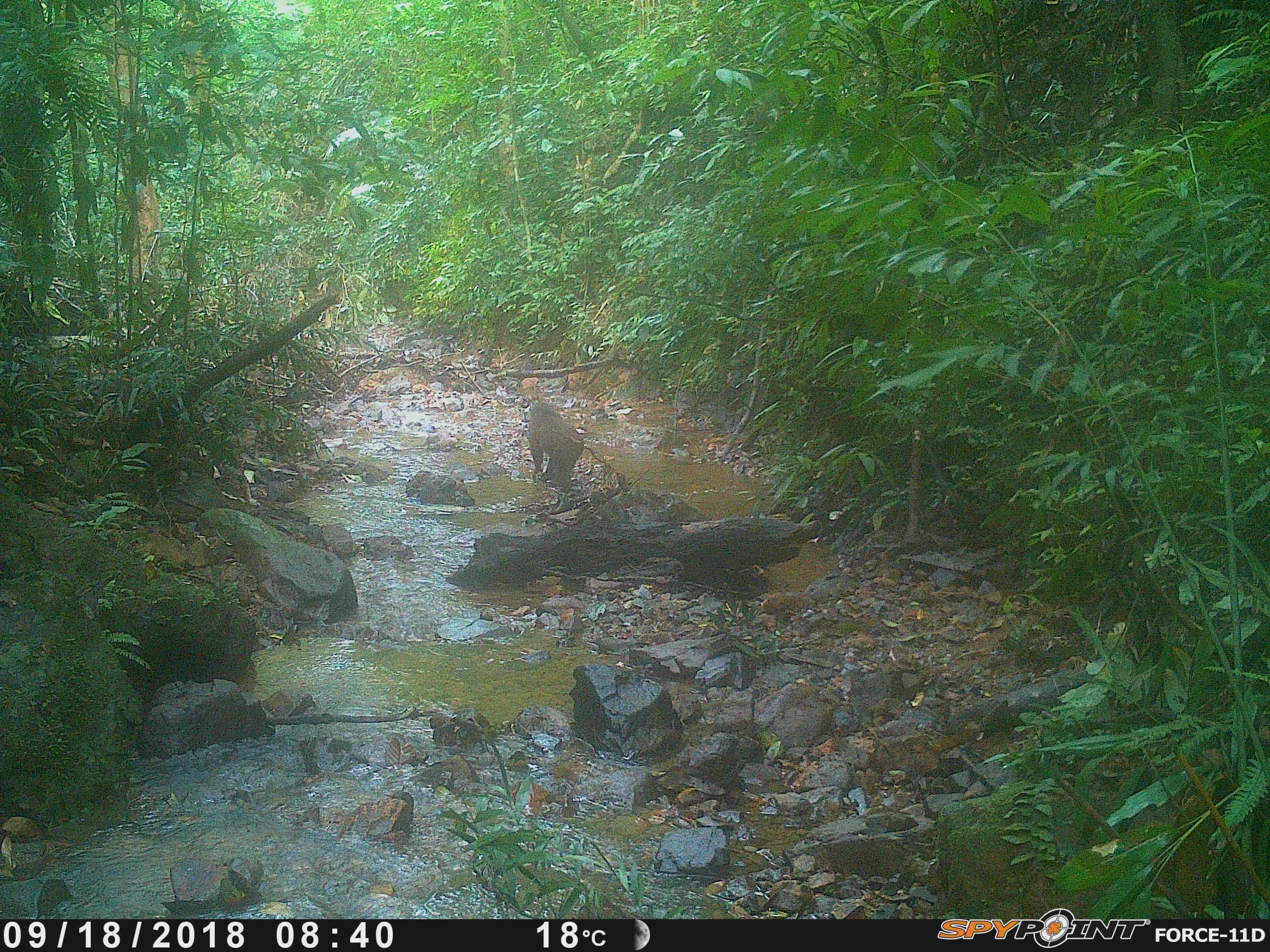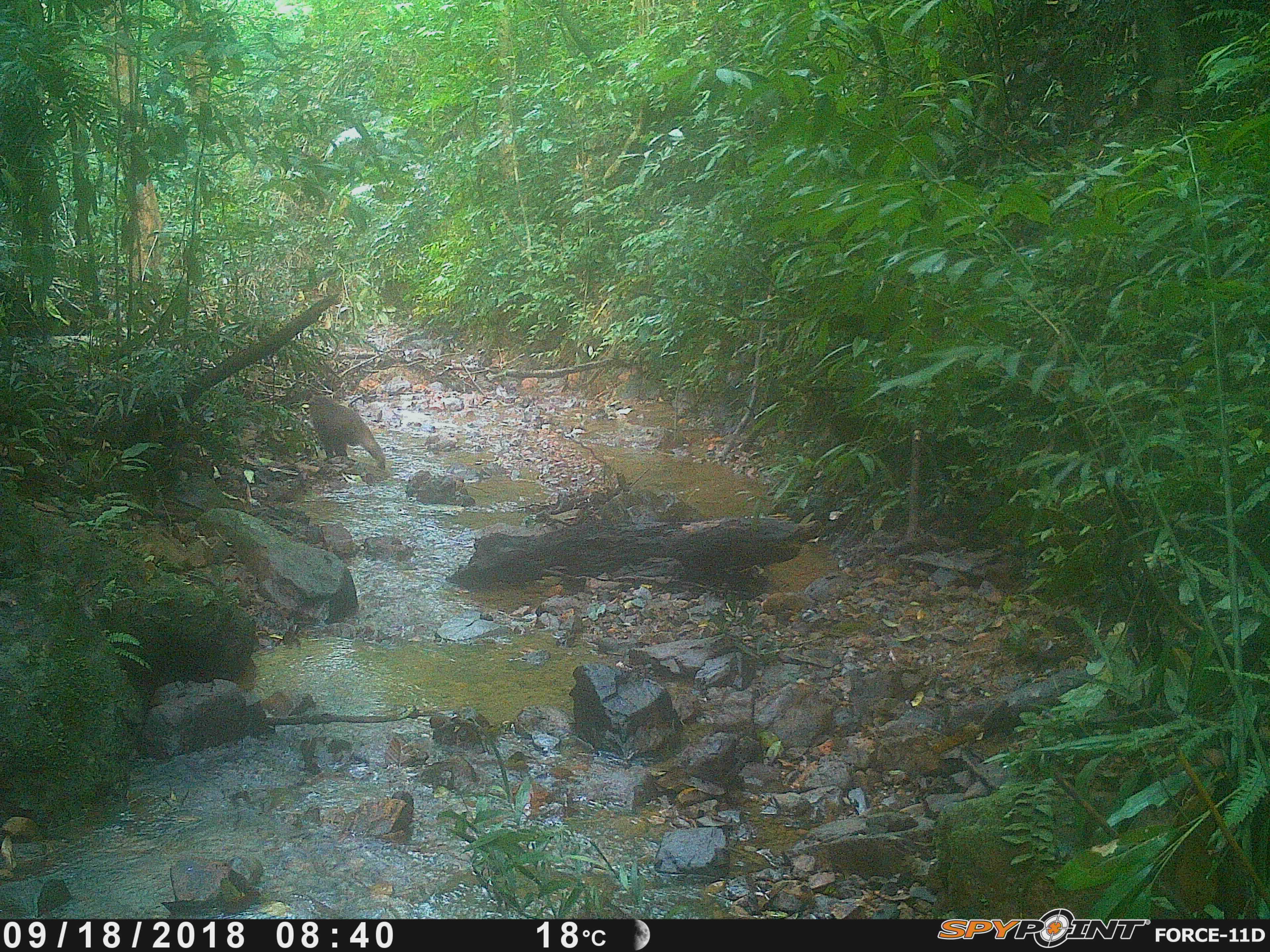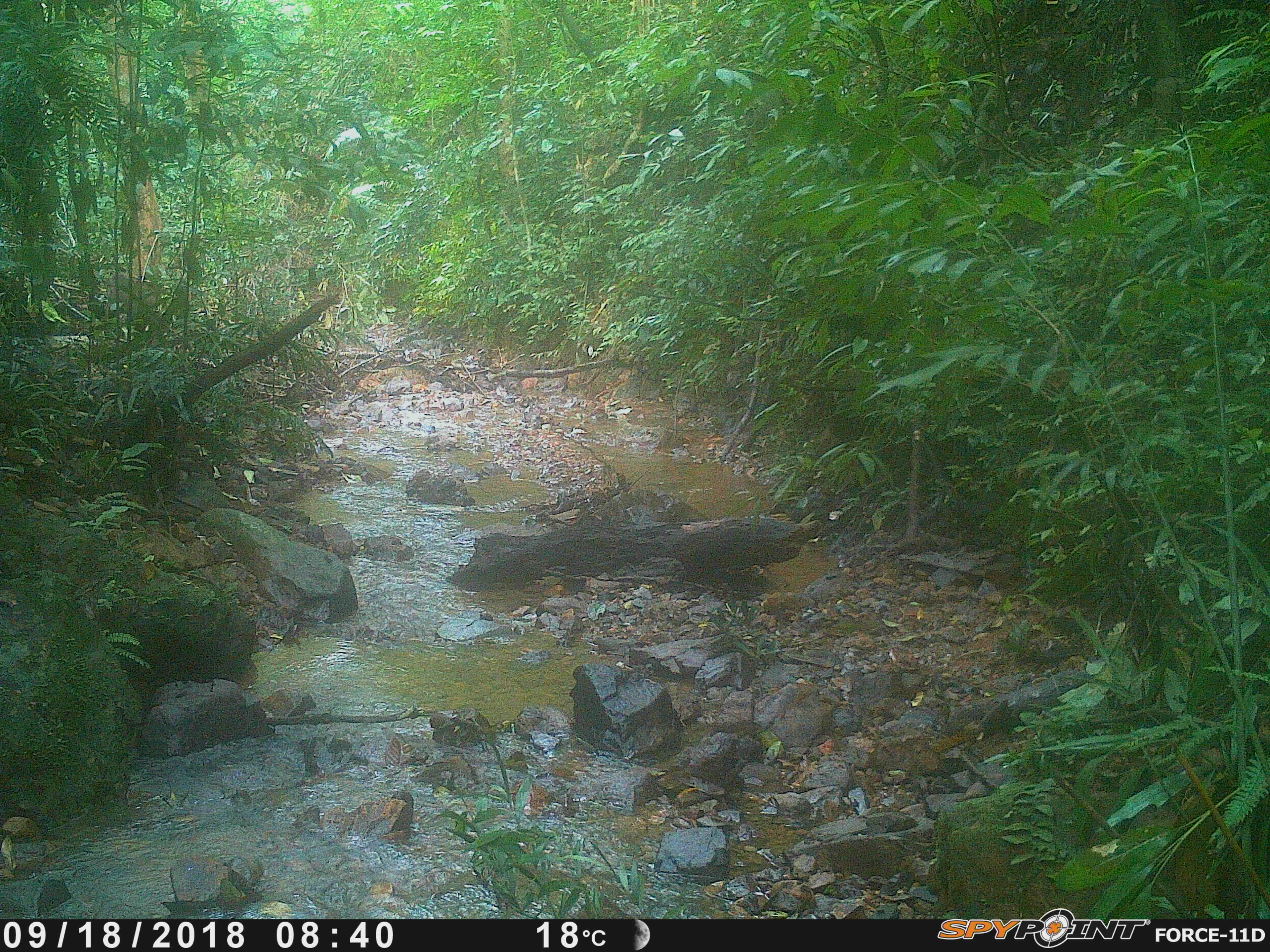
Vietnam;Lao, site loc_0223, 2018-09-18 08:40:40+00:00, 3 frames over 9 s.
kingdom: Animalia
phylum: Chordata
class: Mammalia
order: Primates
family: Cercopithecidae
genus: Macaca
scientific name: Macaca arctoides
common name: stump-tailed macaque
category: stump tailed macaque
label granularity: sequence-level